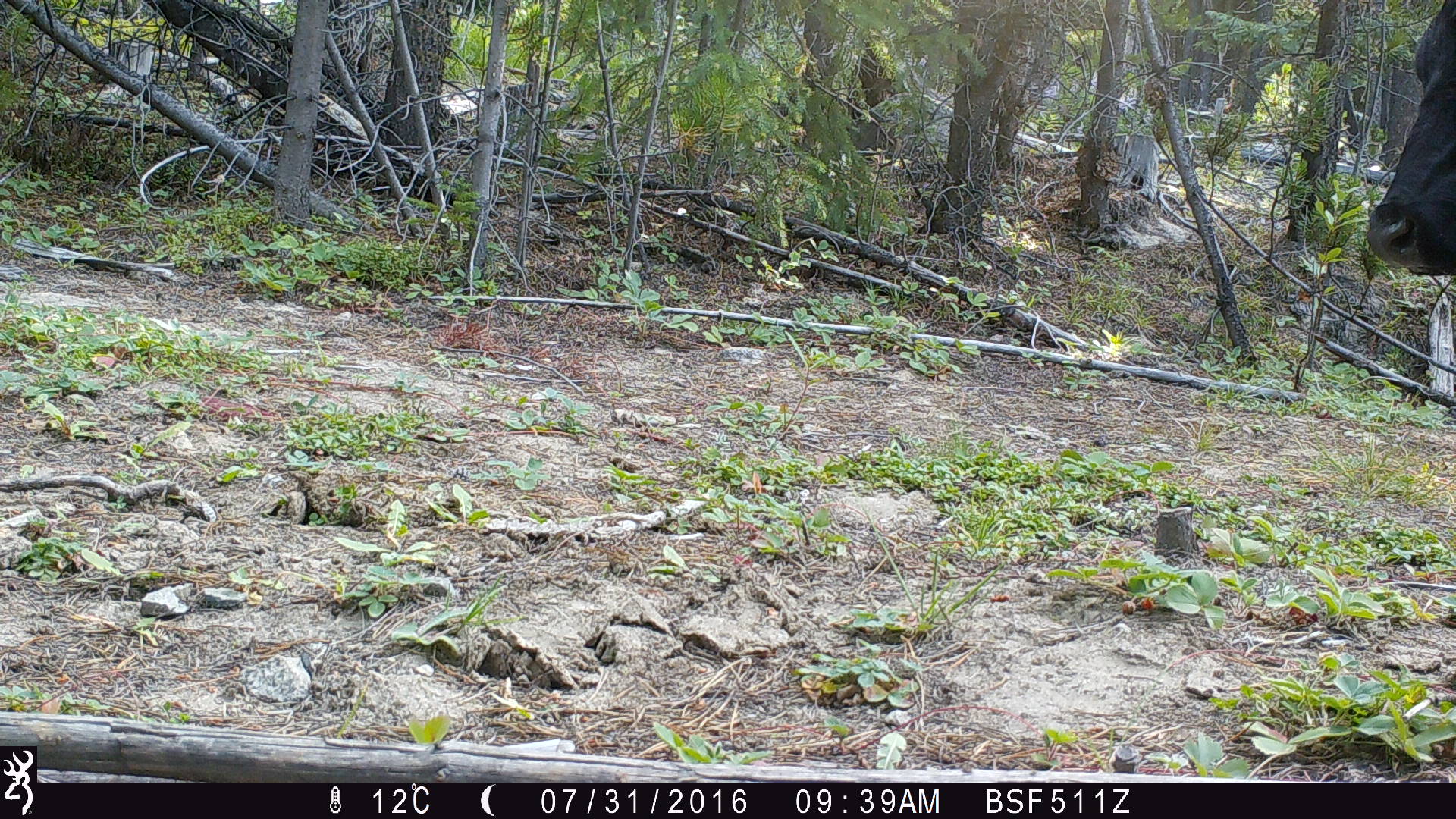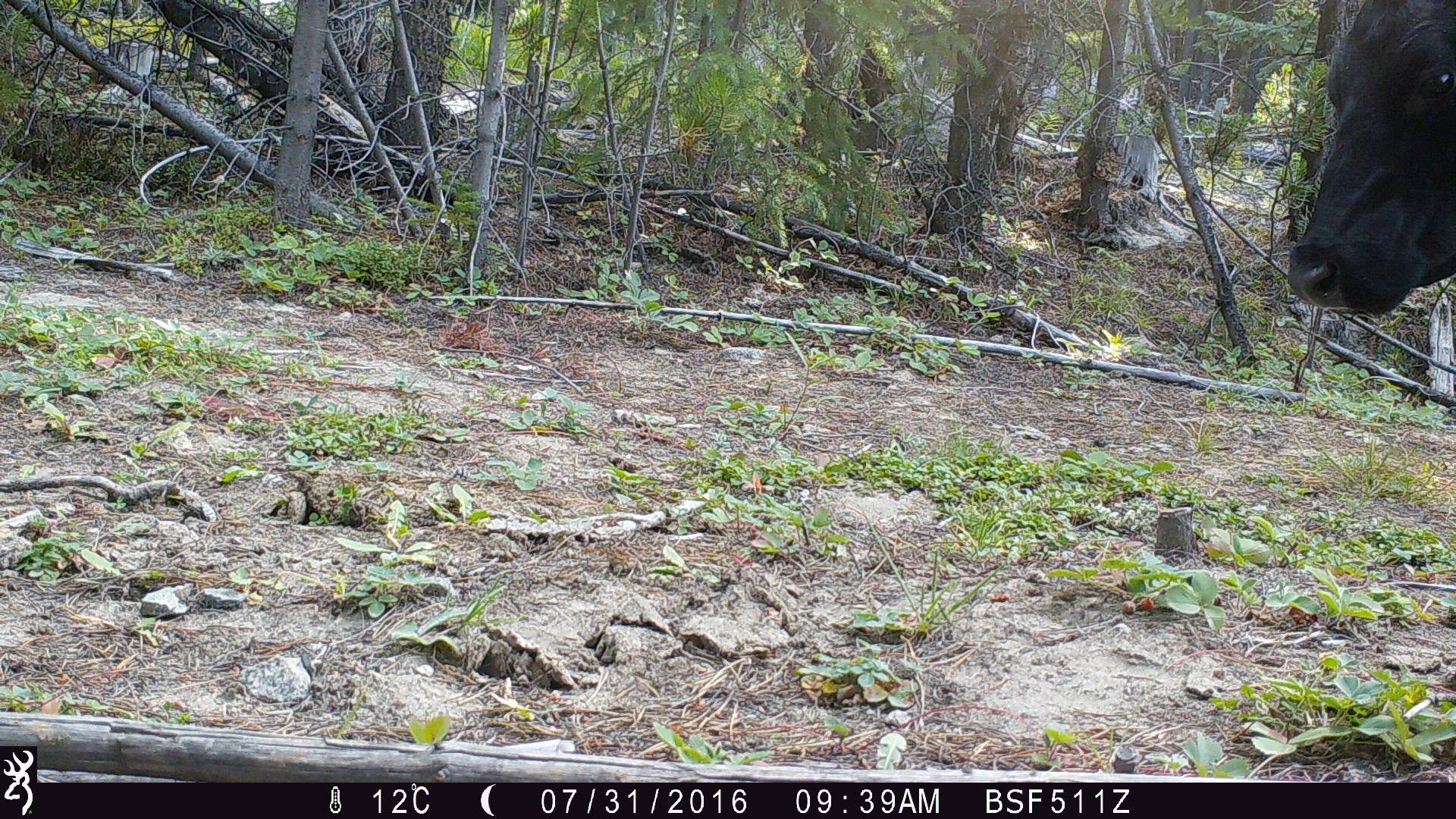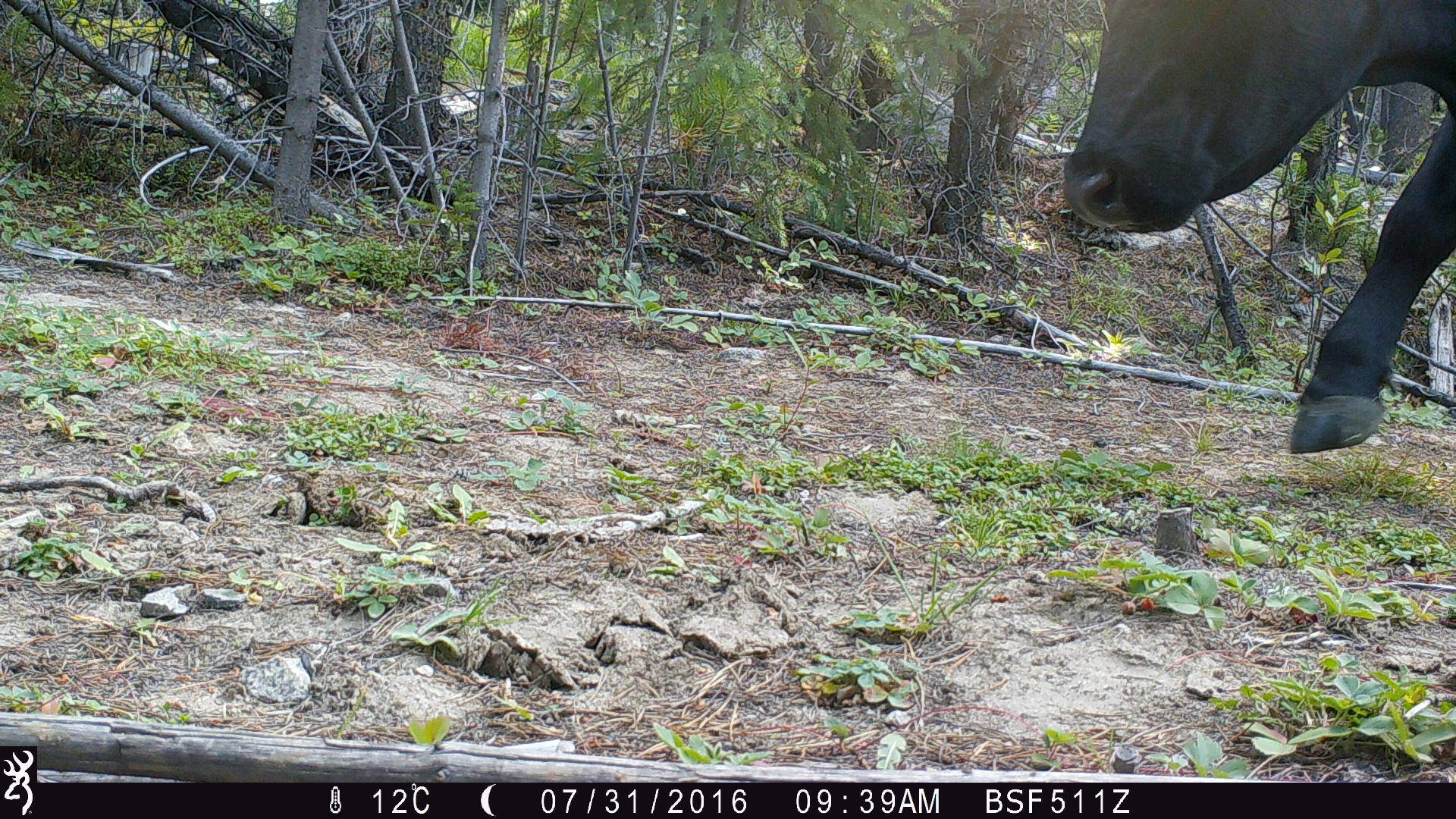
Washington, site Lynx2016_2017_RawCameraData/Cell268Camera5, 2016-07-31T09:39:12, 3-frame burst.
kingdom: Animalia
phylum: Chordata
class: Mammalia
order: Artiodactyla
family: Bovidae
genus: Bos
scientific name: Bos taurus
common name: domestic cattle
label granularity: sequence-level